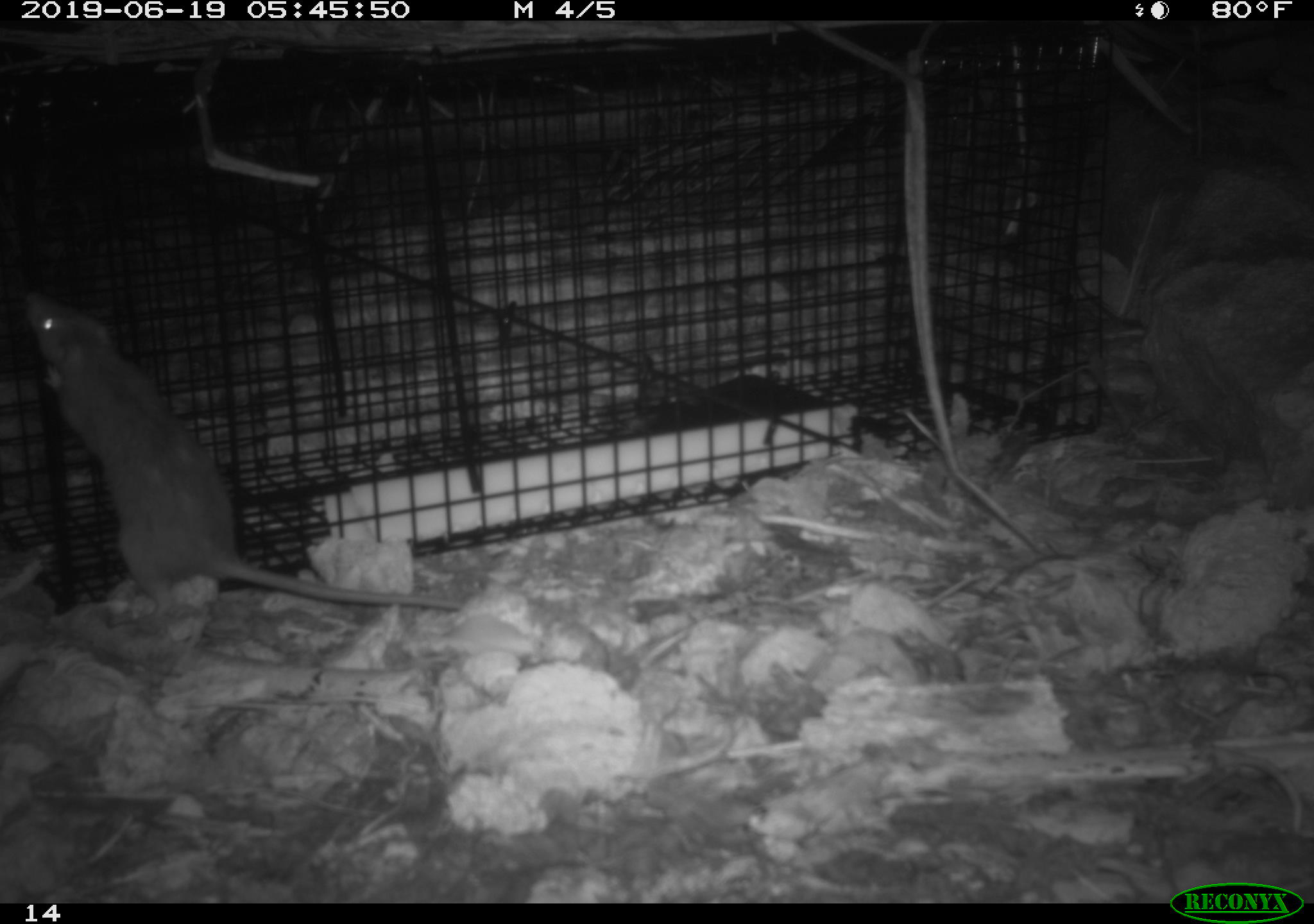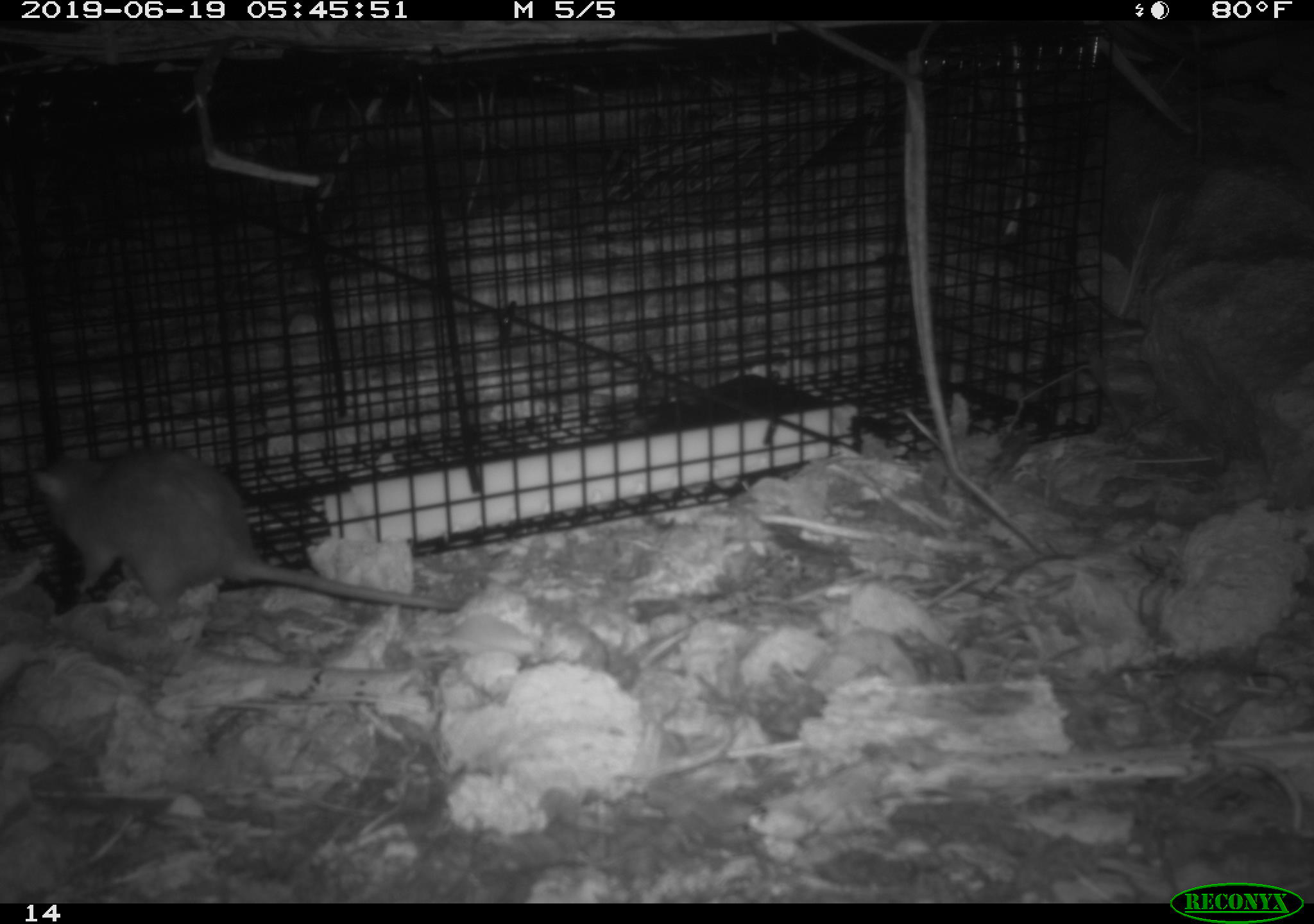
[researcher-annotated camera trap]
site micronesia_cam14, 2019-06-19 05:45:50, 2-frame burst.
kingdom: Animalia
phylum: Chordata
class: Mammalia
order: Rodentia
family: Muridae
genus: Rattus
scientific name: Rattus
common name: rat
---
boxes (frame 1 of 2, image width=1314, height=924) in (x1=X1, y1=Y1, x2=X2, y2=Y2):
rat: (x1=17, y1=292, x2=465, y2=623)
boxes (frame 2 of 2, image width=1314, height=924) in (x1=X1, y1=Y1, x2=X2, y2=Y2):
rat: (x1=20, y1=448, x2=466, y2=626)